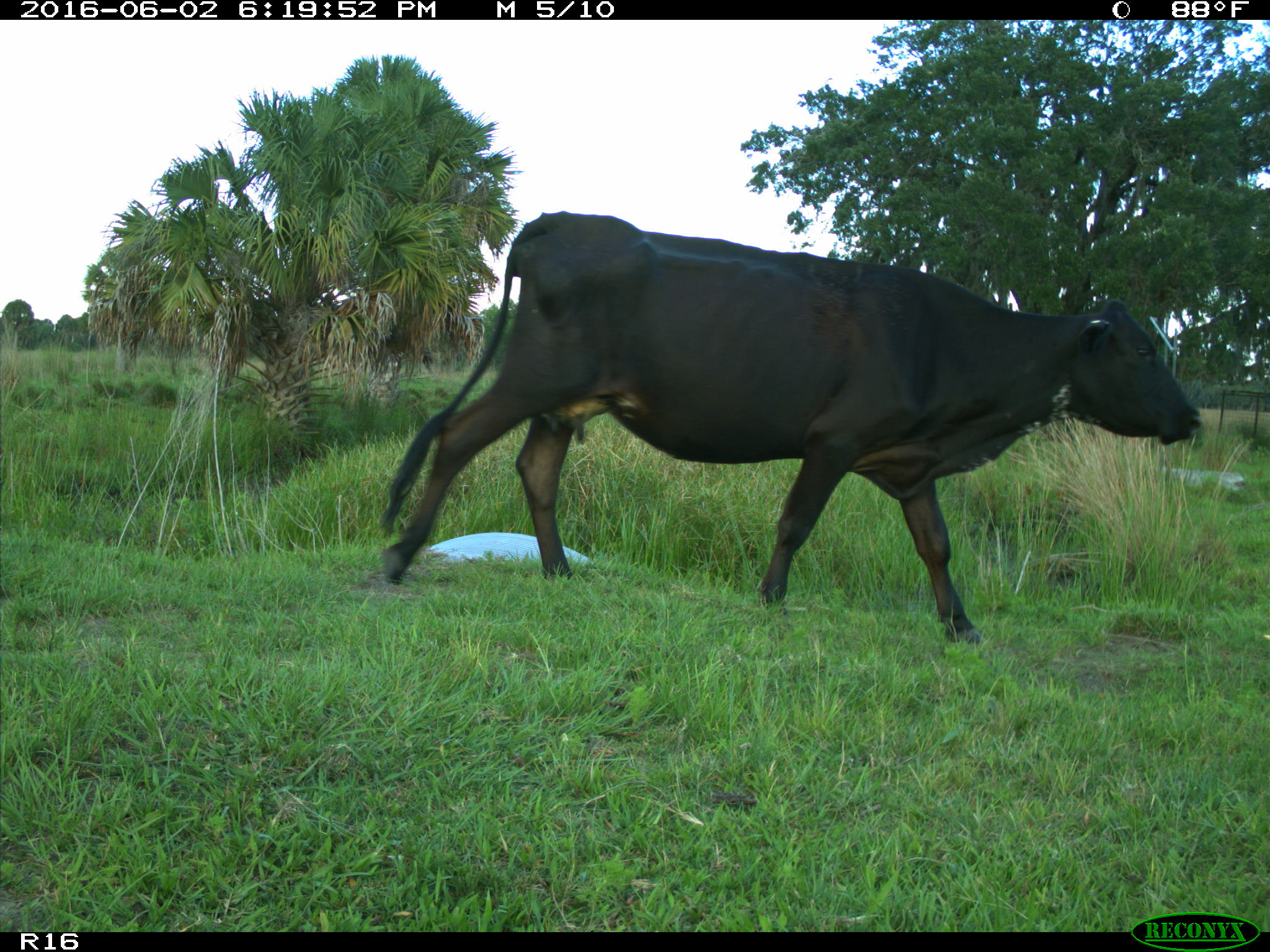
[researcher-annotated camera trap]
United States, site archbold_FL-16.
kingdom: Animalia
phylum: Chordata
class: Mammalia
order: Artiodactyla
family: Bovidae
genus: Bos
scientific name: Bos taurus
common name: domestic cow